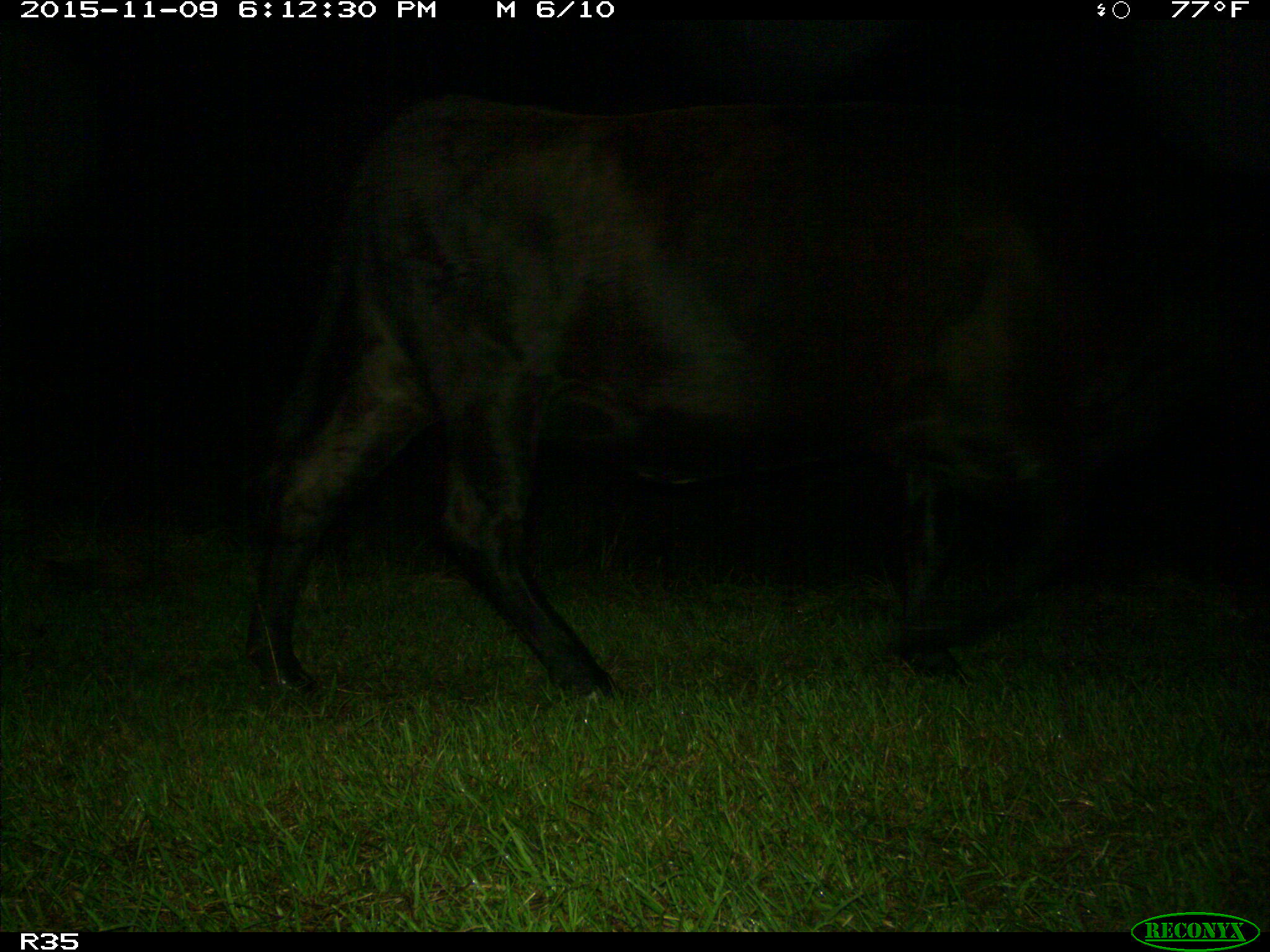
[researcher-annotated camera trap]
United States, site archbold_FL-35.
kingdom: Animalia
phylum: Chordata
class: Mammalia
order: Artiodactyla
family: Bovidae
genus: Bos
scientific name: Bos taurus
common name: domestic cow